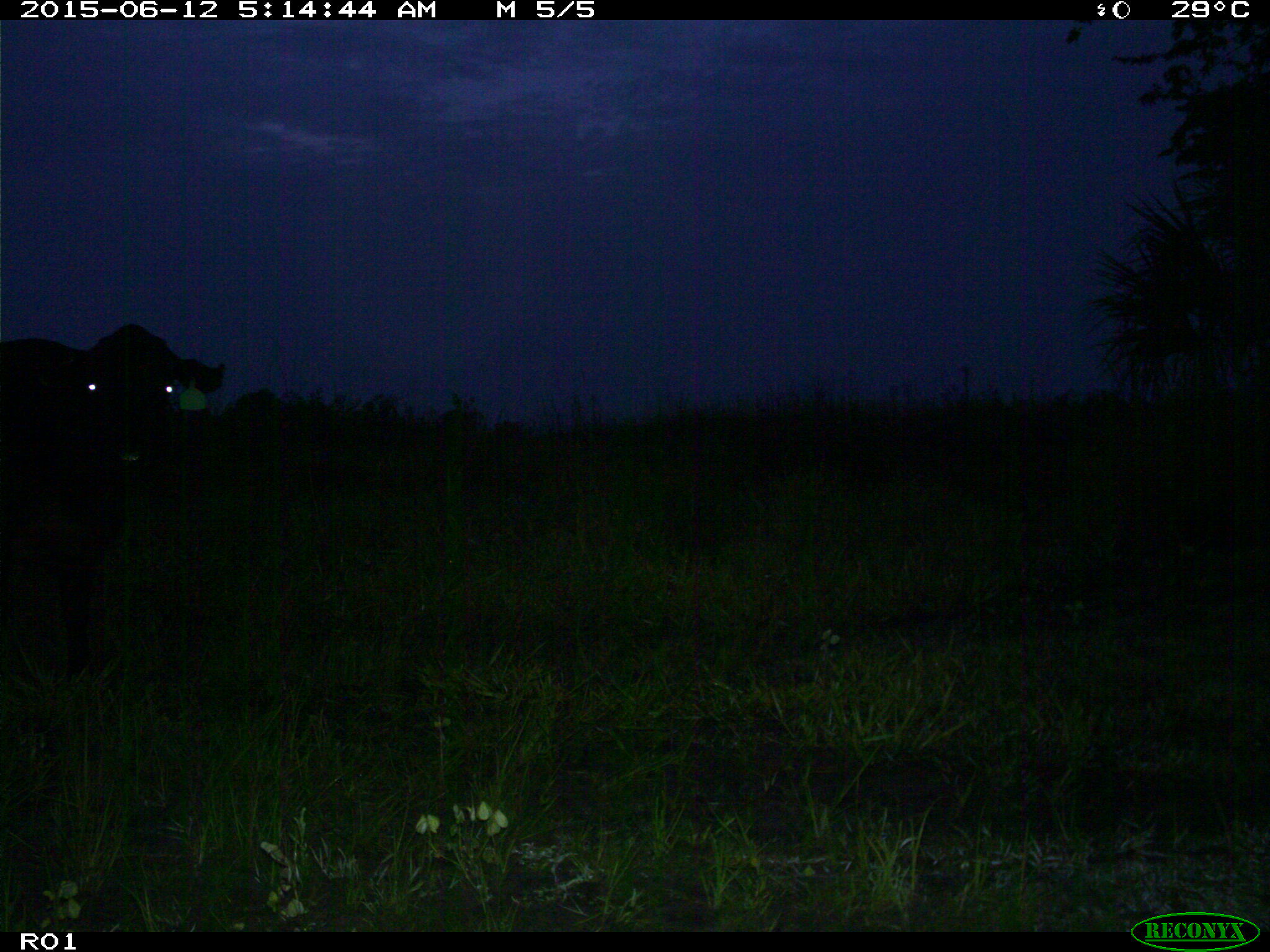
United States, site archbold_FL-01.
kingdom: Animalia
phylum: Chordata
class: Mammalia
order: Artiodactyla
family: Bovidae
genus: Bos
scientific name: Bos taurus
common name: domestic cow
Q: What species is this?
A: Bos taurus (domestic cow).